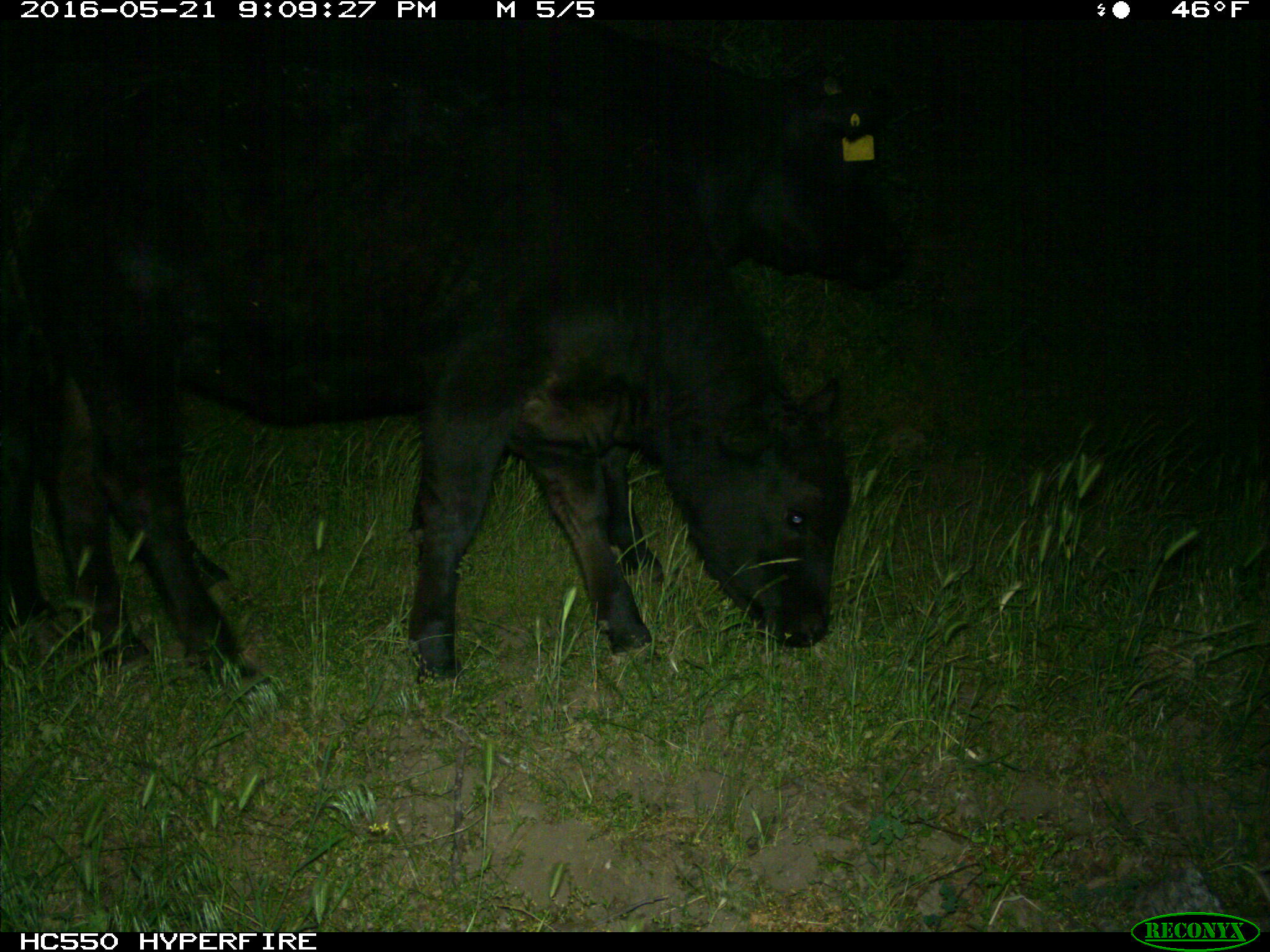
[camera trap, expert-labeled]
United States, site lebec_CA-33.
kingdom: Animalia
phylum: Chordata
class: Mammalia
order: Artiodactyla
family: Bovidae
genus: Bos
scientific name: Bos taurus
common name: domestic cow